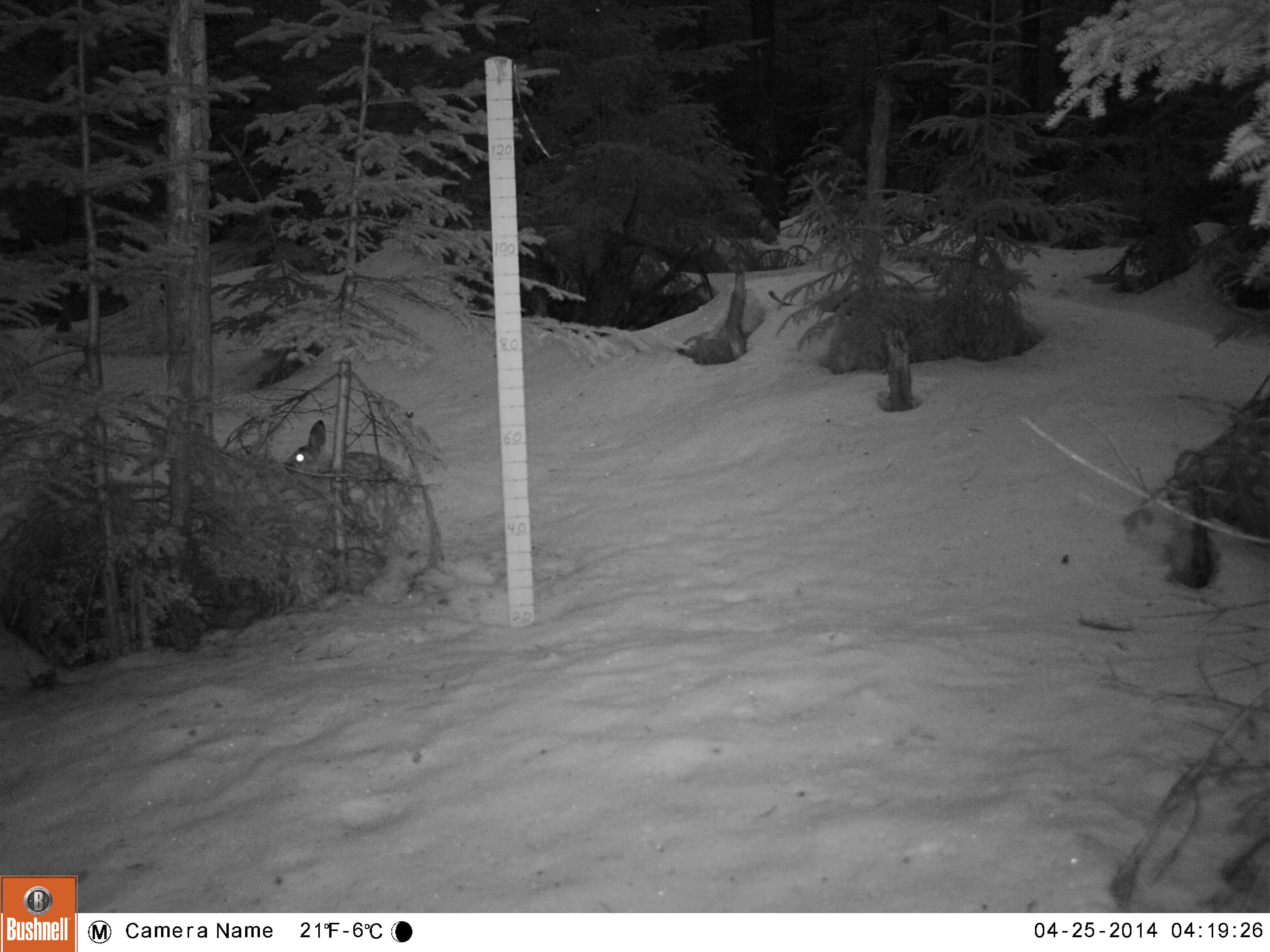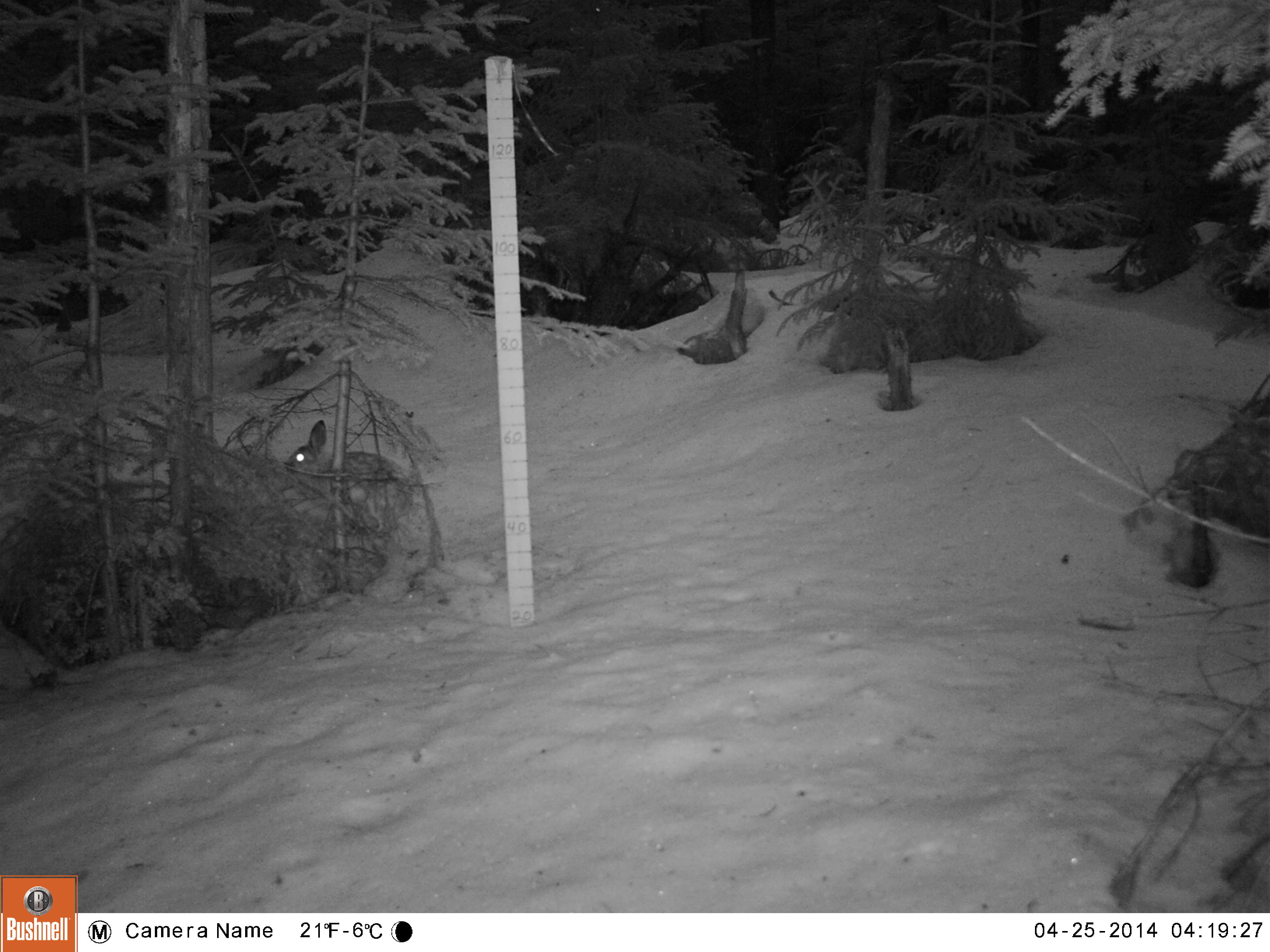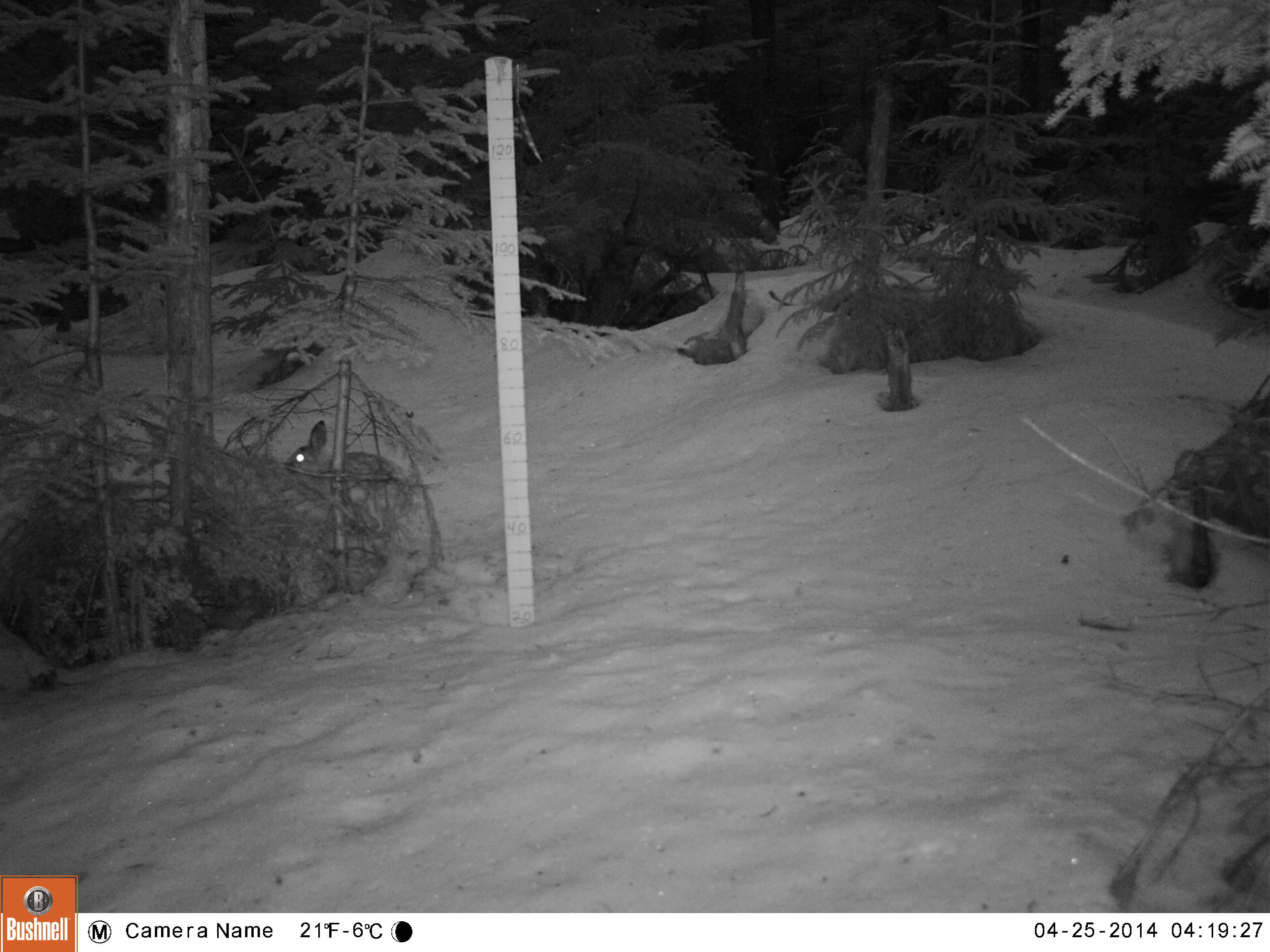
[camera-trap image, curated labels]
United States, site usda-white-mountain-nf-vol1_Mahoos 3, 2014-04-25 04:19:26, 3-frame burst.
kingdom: Animalia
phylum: Chordata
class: Mammalia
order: Lagomorpha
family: Leporidae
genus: Lepus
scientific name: Lepus americanus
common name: snowshoe hare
Snowshoe hare (Lepus americanus).